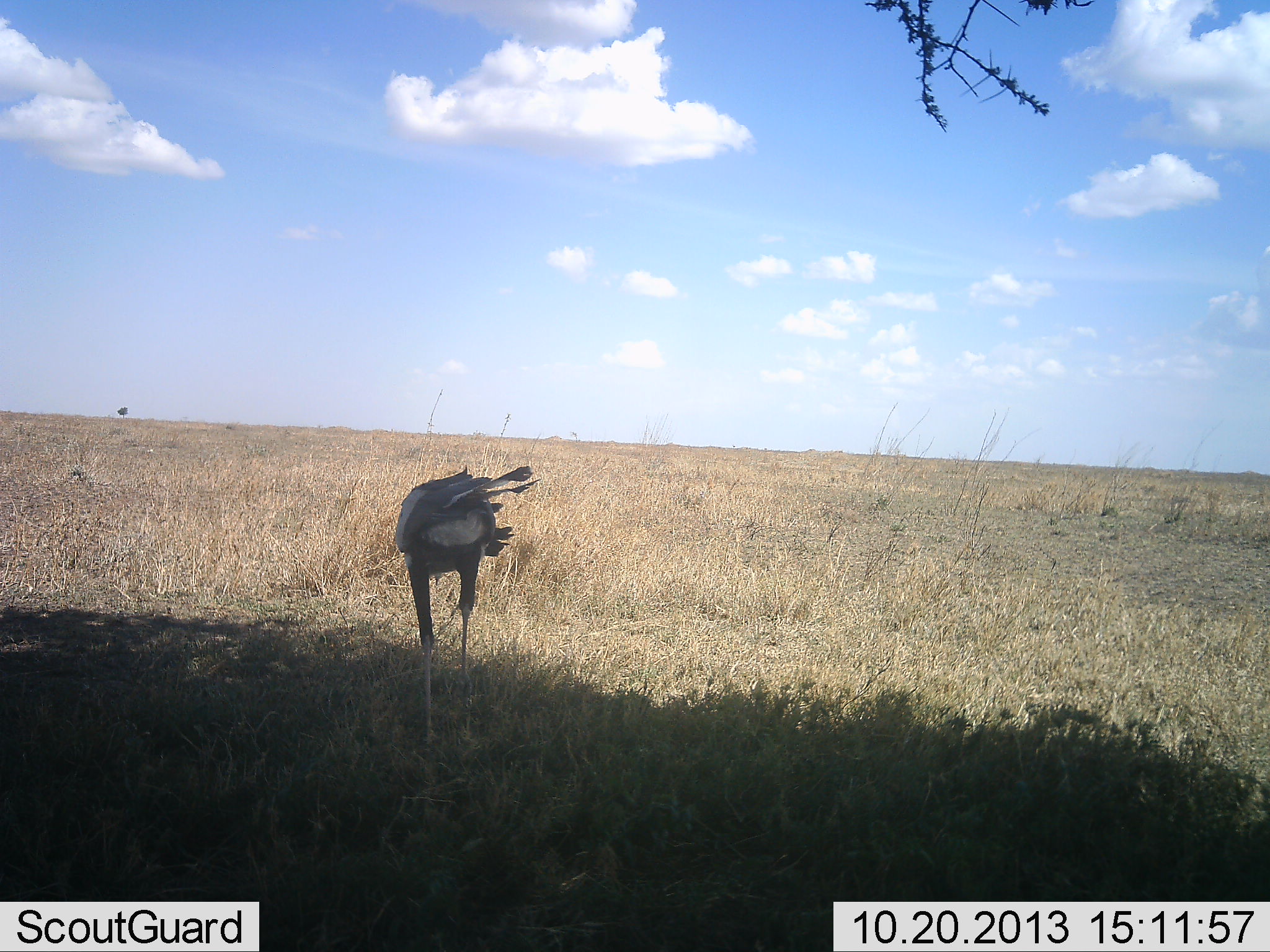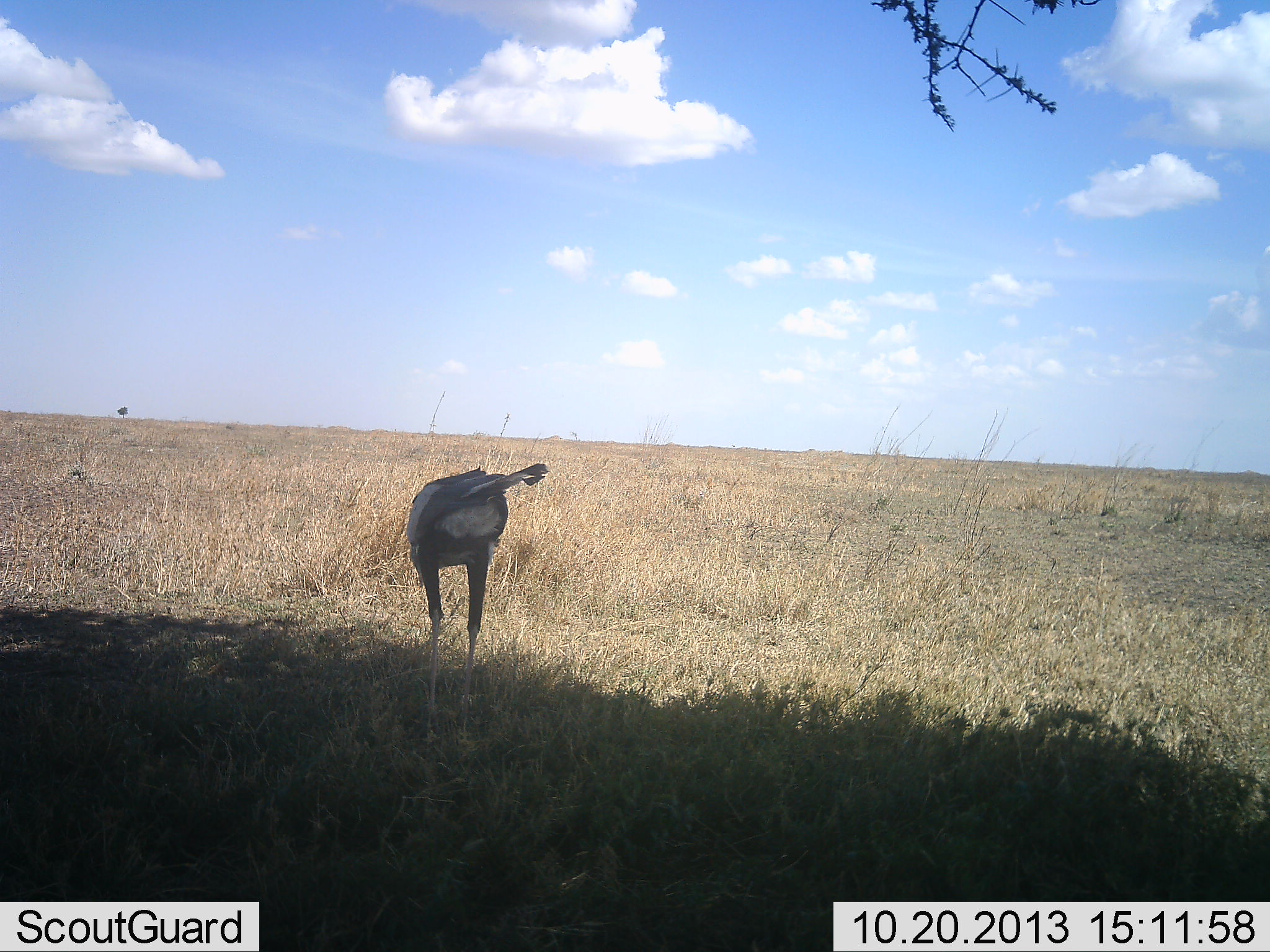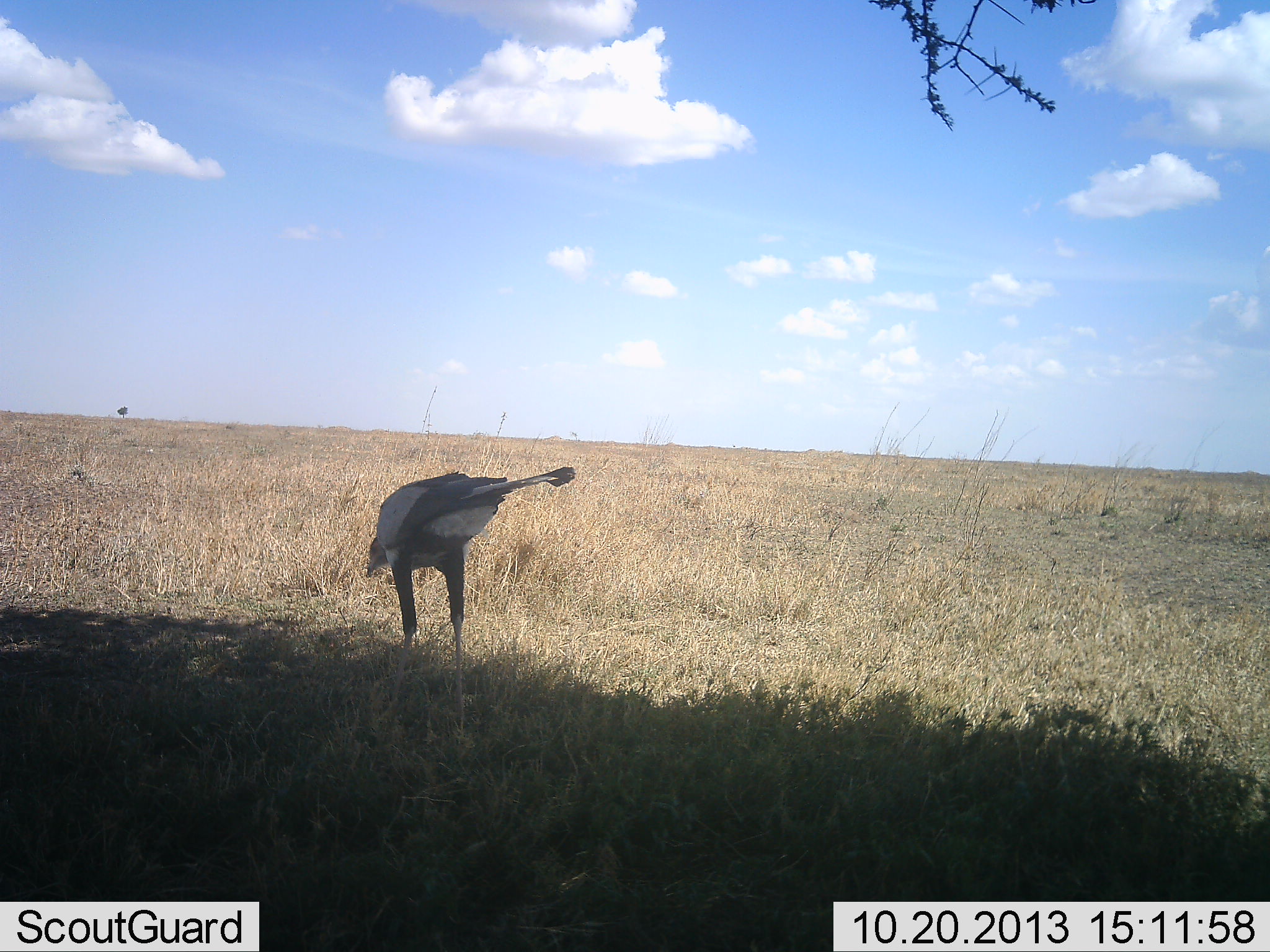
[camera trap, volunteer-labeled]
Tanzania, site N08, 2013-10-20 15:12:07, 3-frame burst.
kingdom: Animalia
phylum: Chordata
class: Aves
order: Accipitriformes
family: Sagittariidae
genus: Sagittarius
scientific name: Sagittarius serpentarius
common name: secretary bird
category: secretarybird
Secretarybird (secretary bird) (Sagittarius serpentarius), count 1. Behavior (volunteer vote fractions): standing 65%, resting 0%, moving 20%, interacting 5%. Young present (vote fraction): 0%. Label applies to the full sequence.